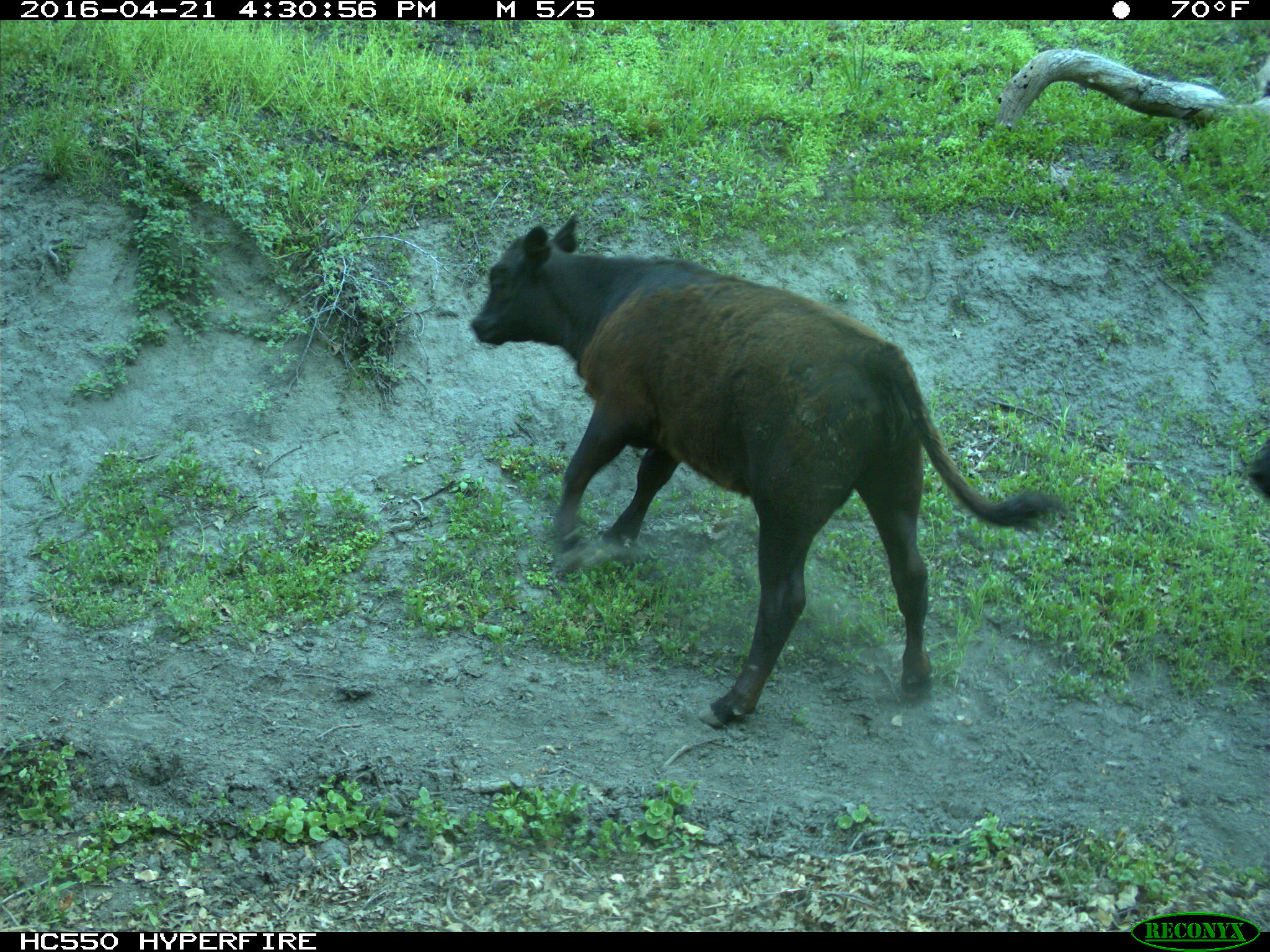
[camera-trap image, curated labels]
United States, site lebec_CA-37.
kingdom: Animalia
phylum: Chordata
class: Mammalia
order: Artiodactyla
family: Bovidae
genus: Bos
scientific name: Bos taurus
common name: domestic cow